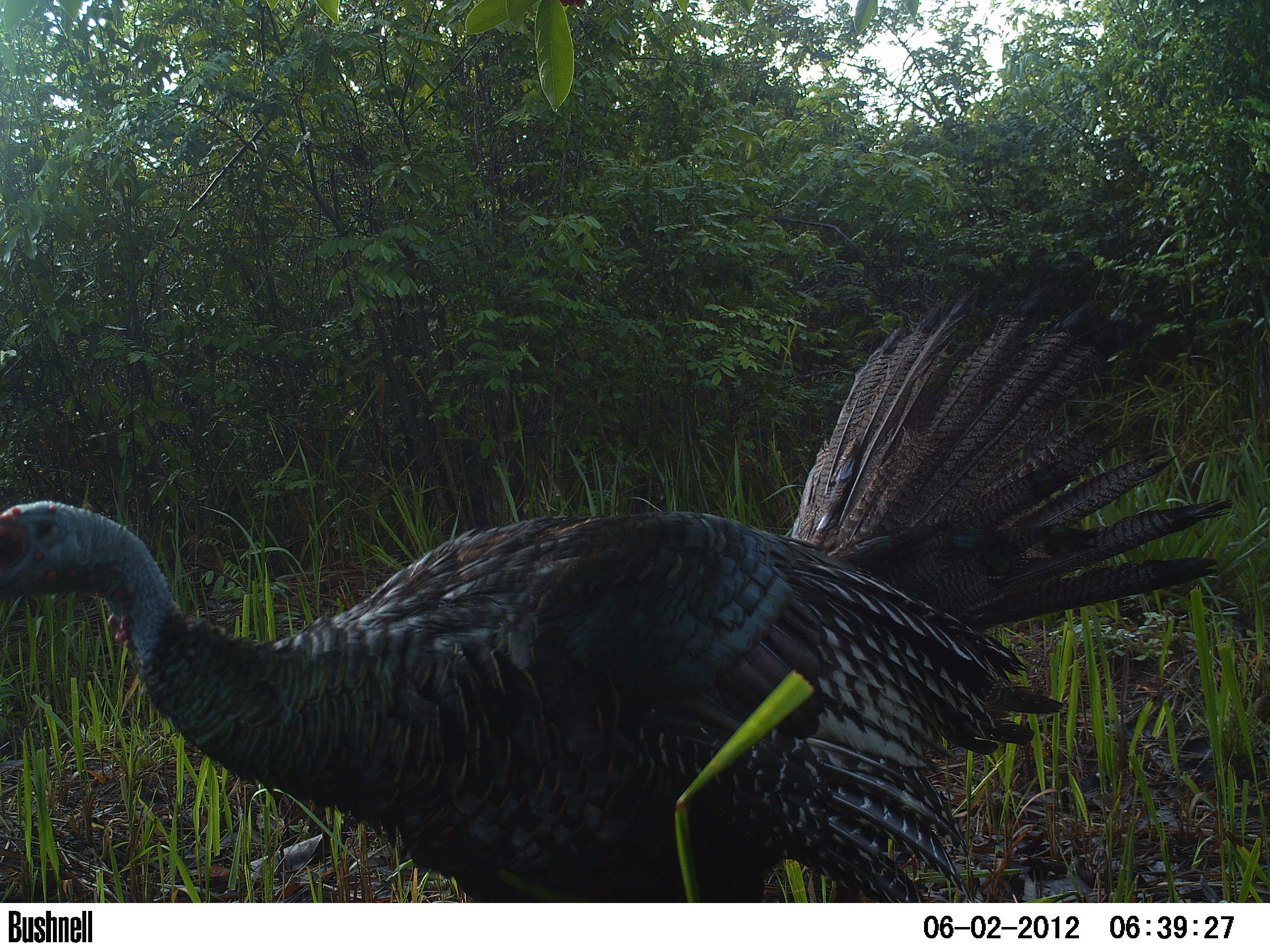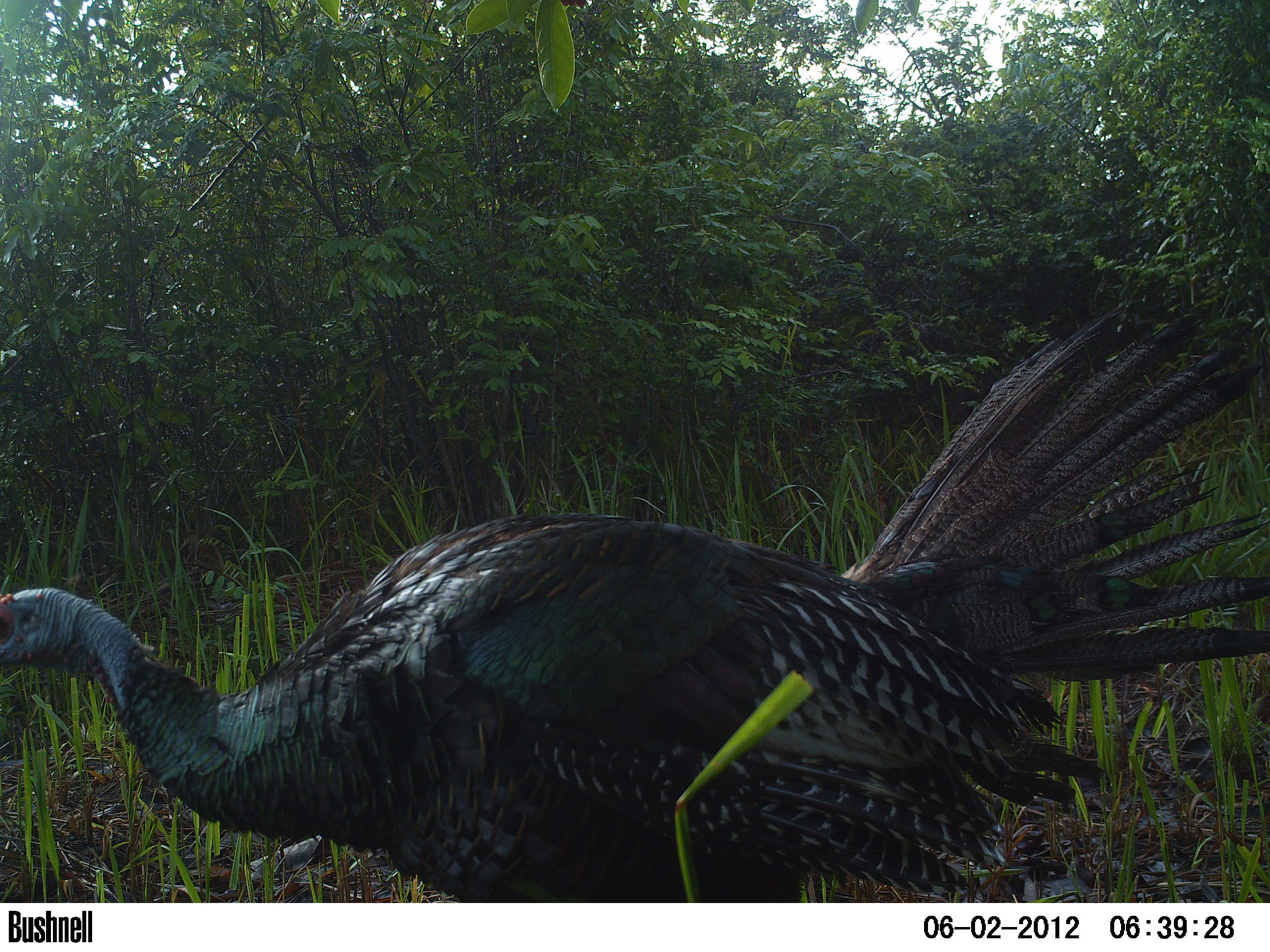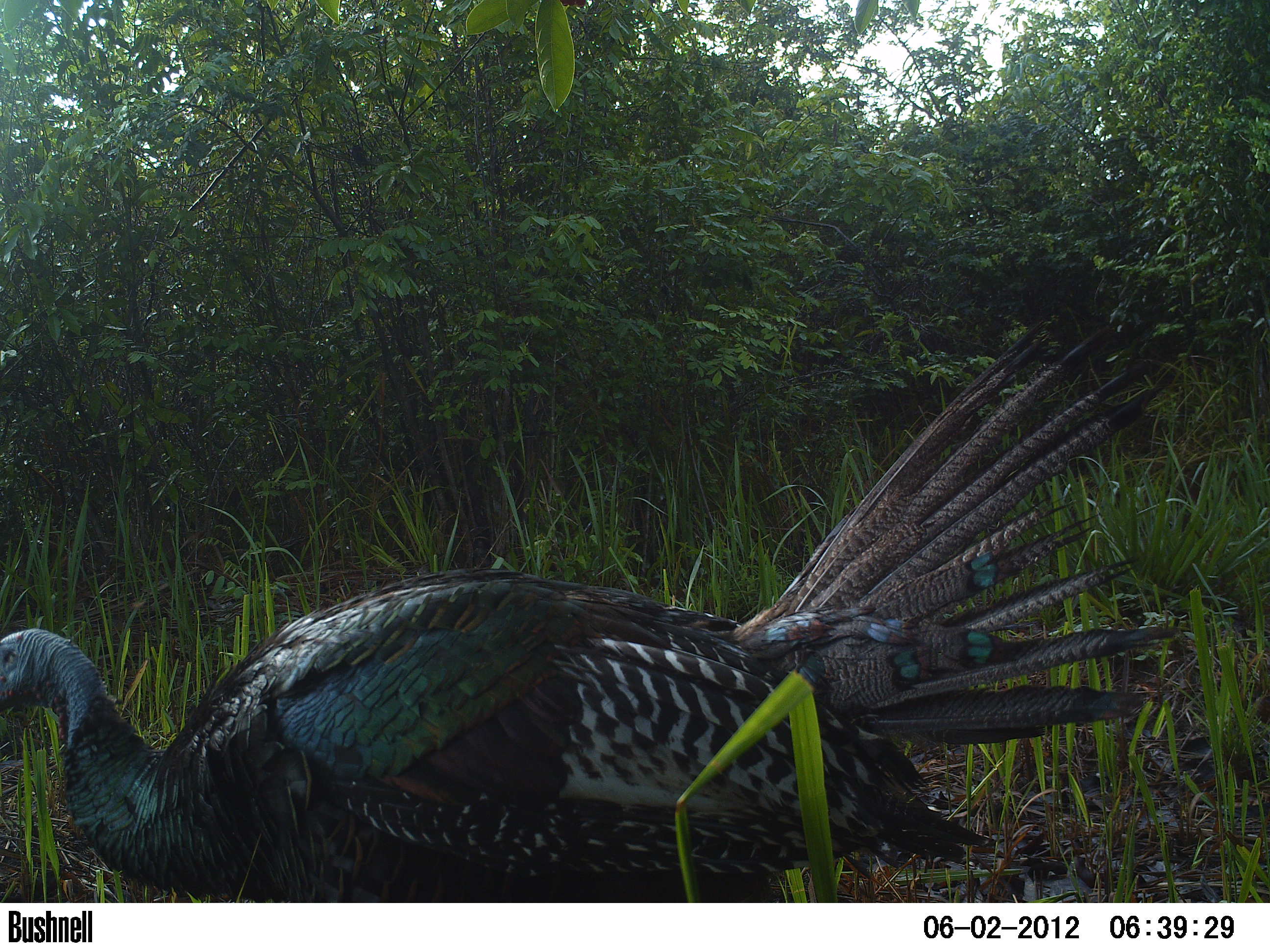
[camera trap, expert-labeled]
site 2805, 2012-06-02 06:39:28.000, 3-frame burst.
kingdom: Animalia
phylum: Chordata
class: Aves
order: Galliformes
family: Phasianidae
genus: Meleagris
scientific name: Meleagris ocellata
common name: ocellated turkey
Meleagris ocellata (ocellated turkey), count 1, age adult.